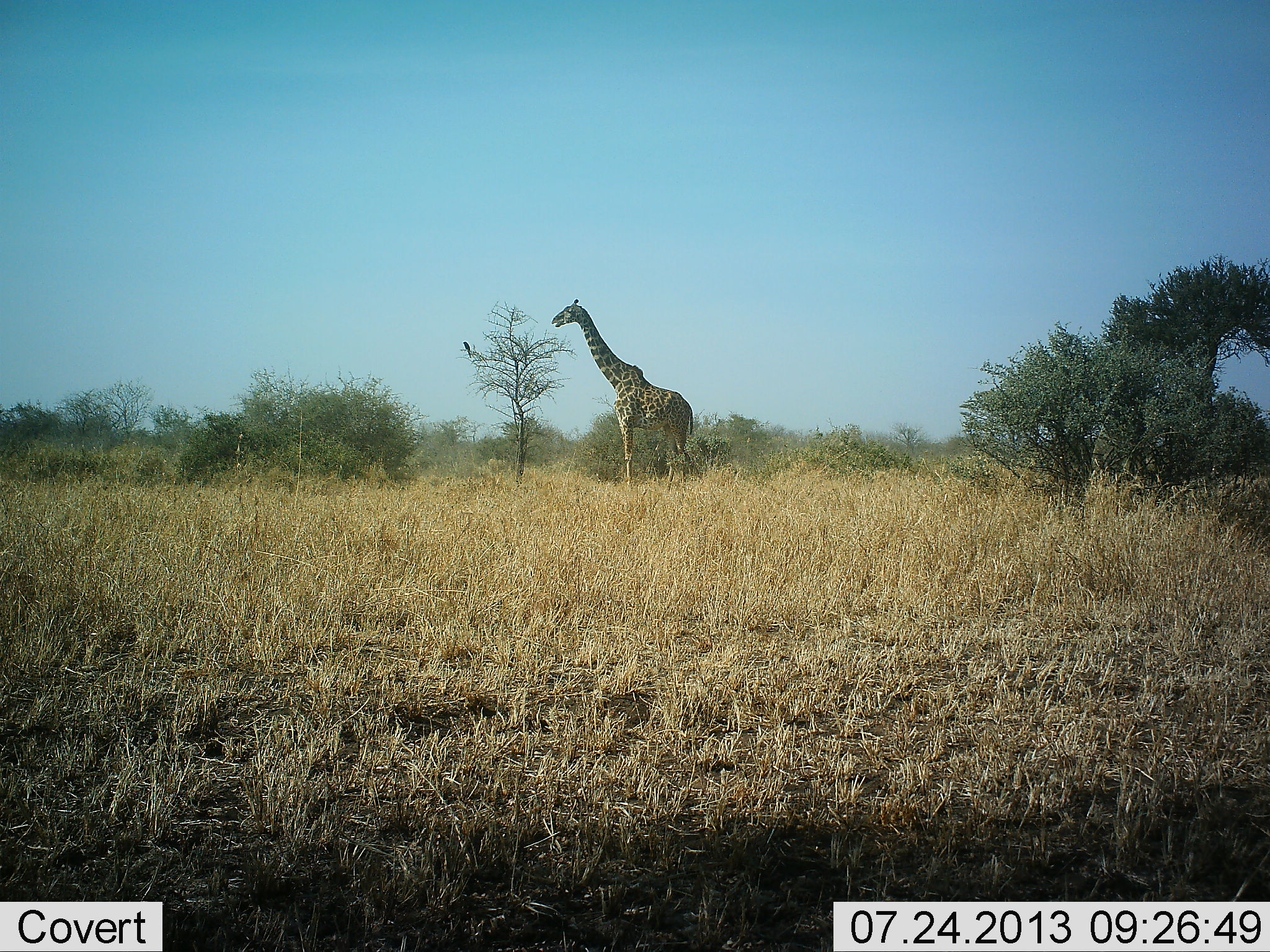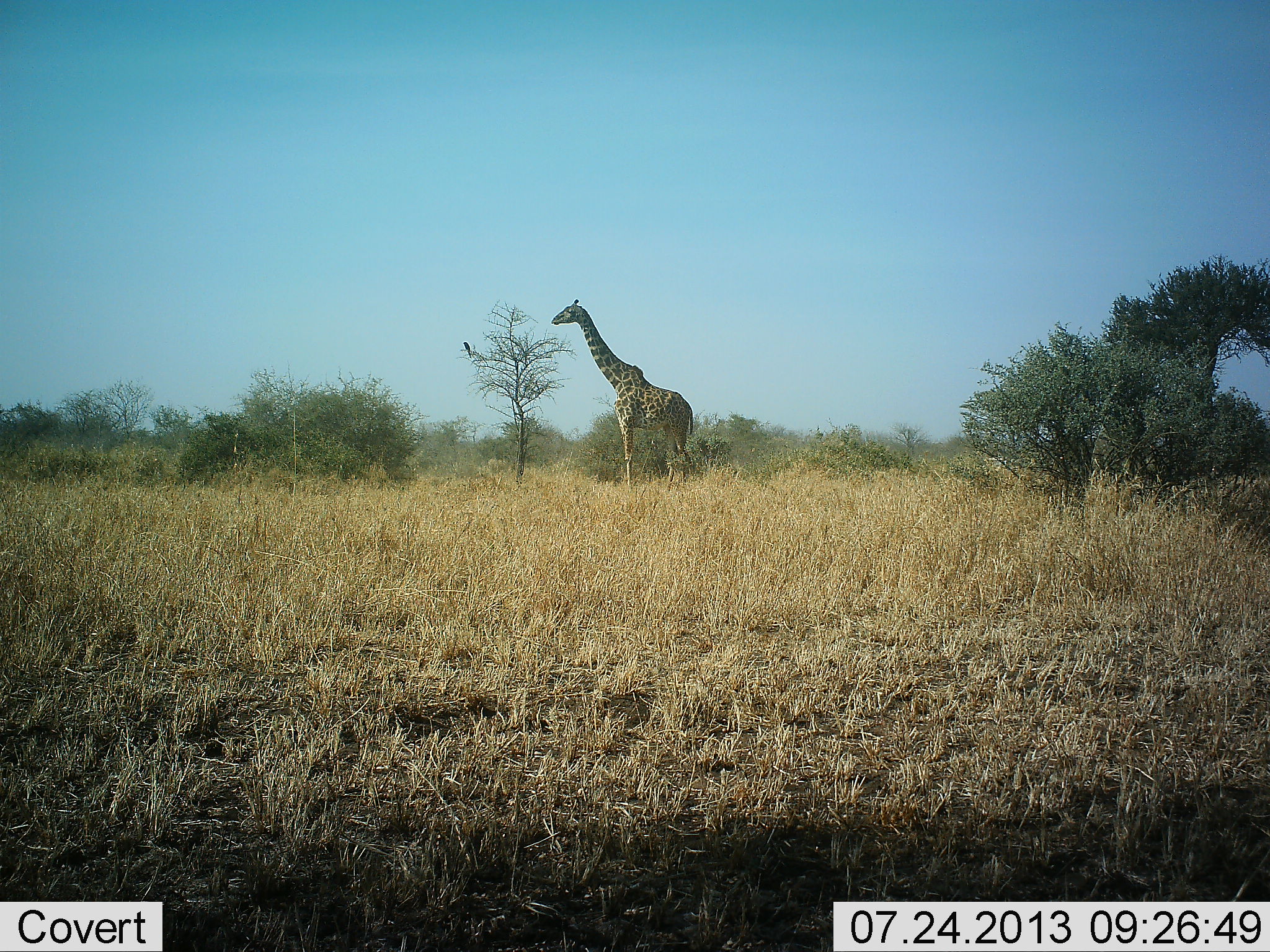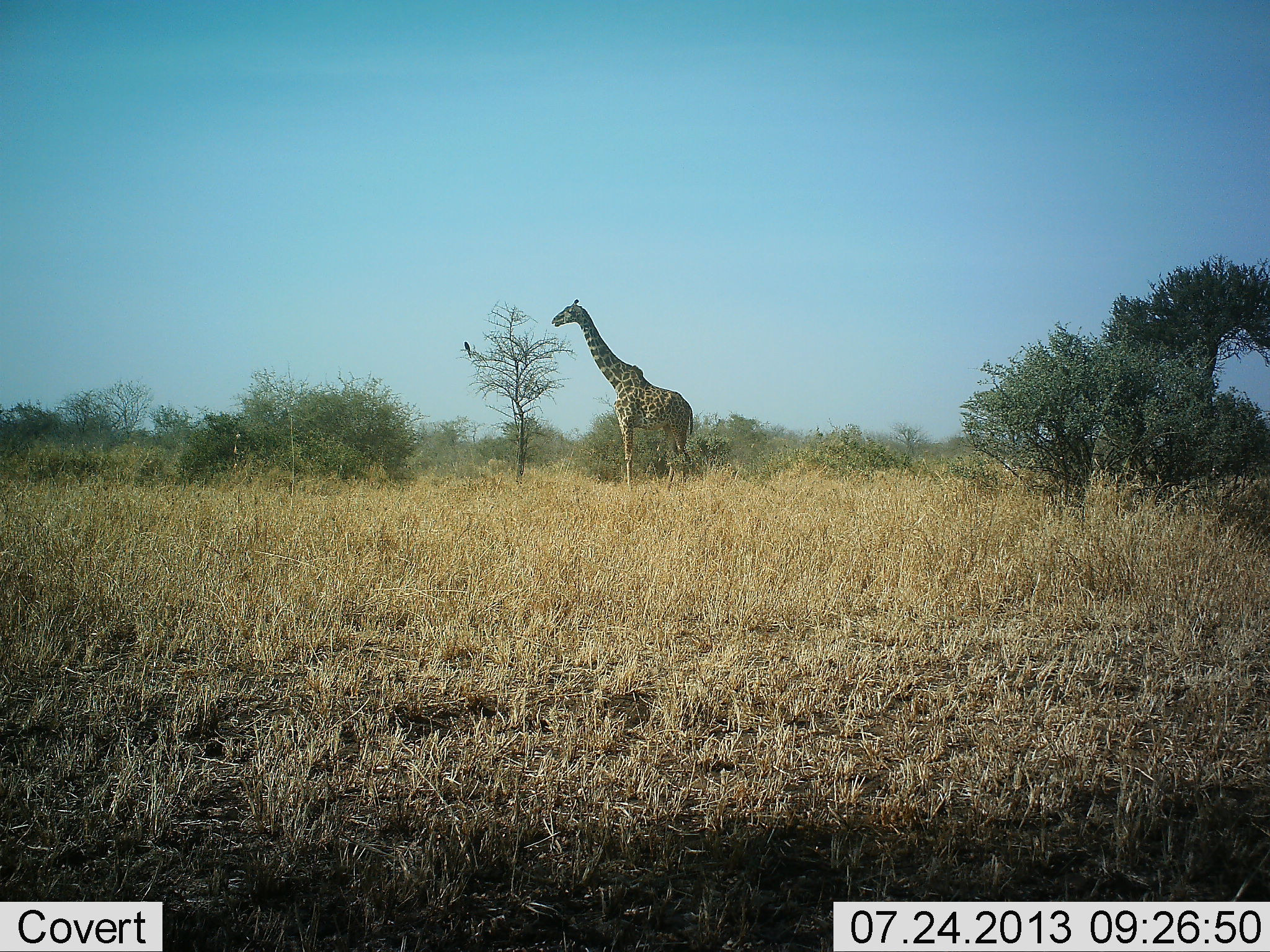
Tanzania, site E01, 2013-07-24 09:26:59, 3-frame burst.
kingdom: Animalia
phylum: Chordata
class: Mammalia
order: Artiodactyla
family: Giraffidae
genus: Giraffa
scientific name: Giraffa camelopardalis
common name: giraffe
Giraffe (Giraffa camelopardalis), count 1. Behavior (volunteer vote fractions): standing 72%, resting 0%, moving 0%, interacting 0%. Young present (vote fraction): 0%. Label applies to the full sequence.